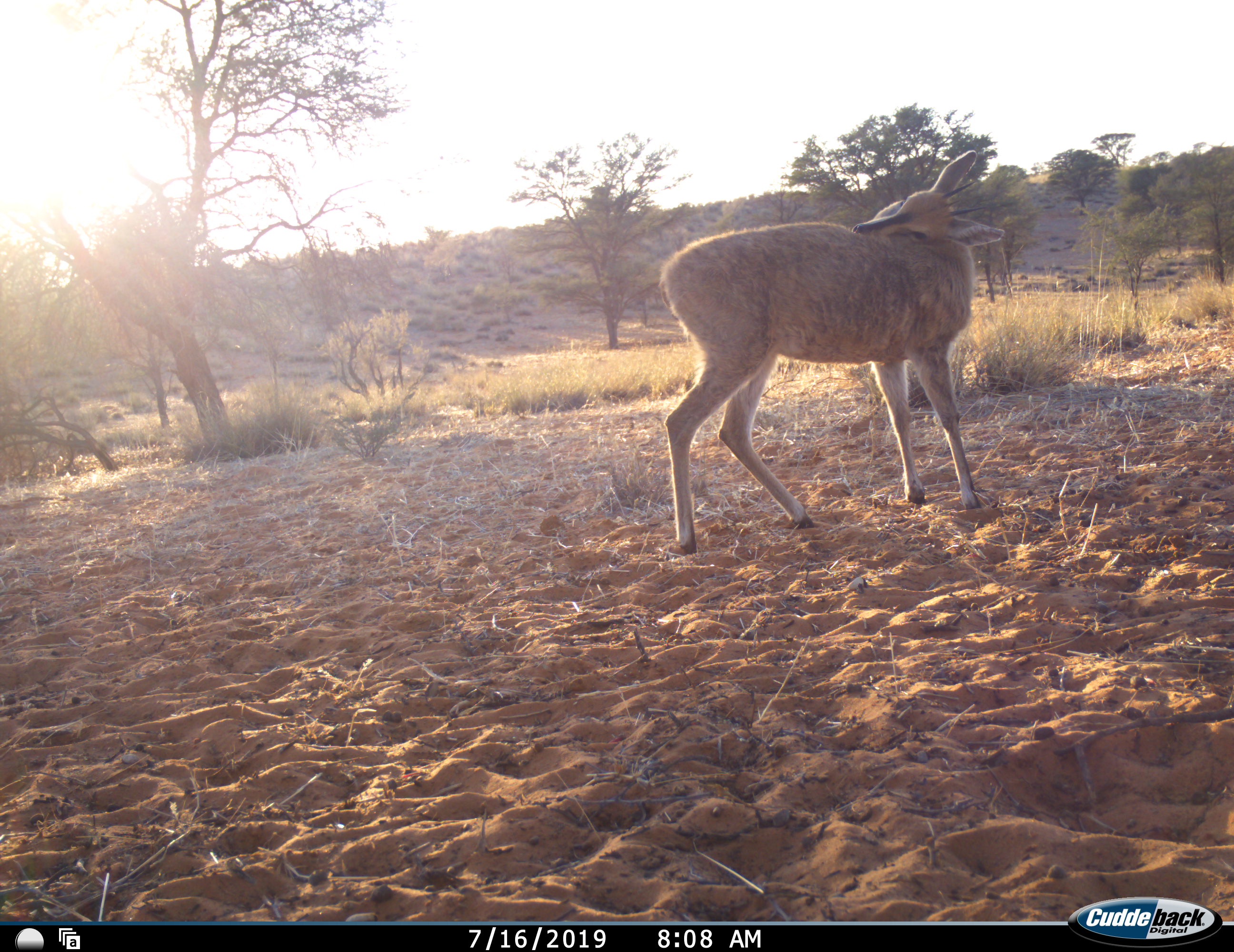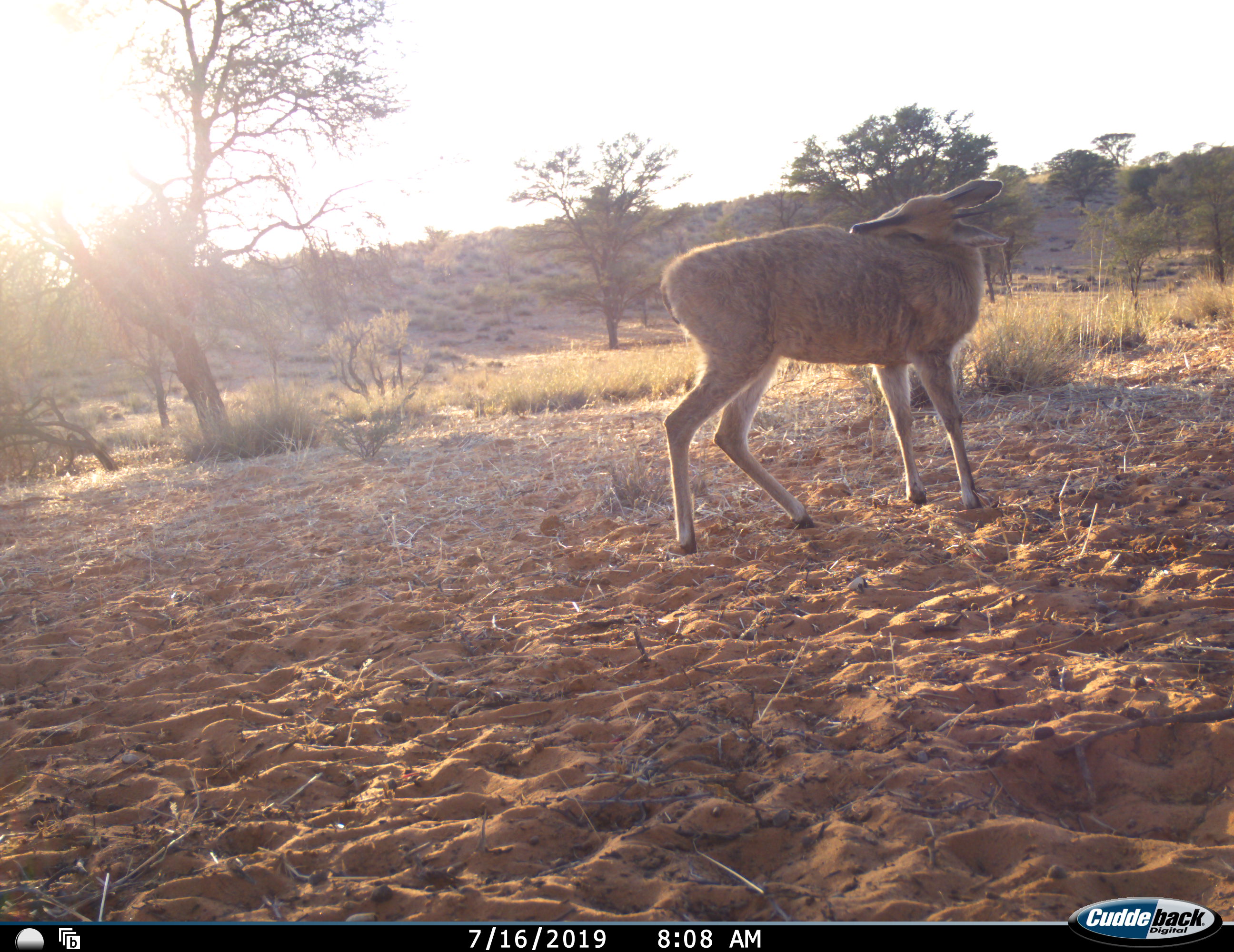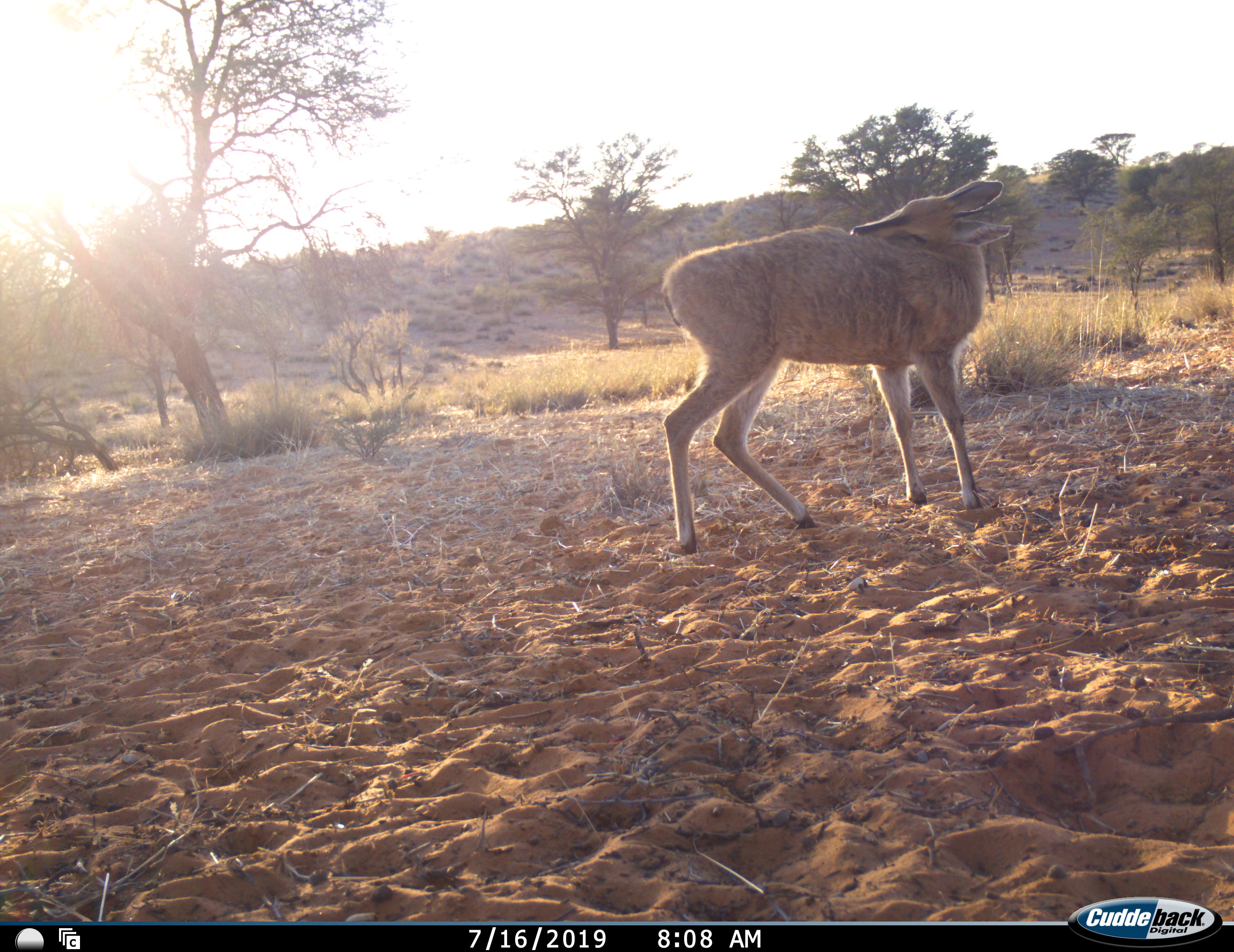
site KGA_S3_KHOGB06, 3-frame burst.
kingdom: Animalia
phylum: Chordata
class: Mammalia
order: Artiodactyla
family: Bovidae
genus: Sylvicapra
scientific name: Sylvicapra grimmia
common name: common duiker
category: duikercommongrey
Duikercommongrey (common duiker) (Sylvicapra grimmia), count 1. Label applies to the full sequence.